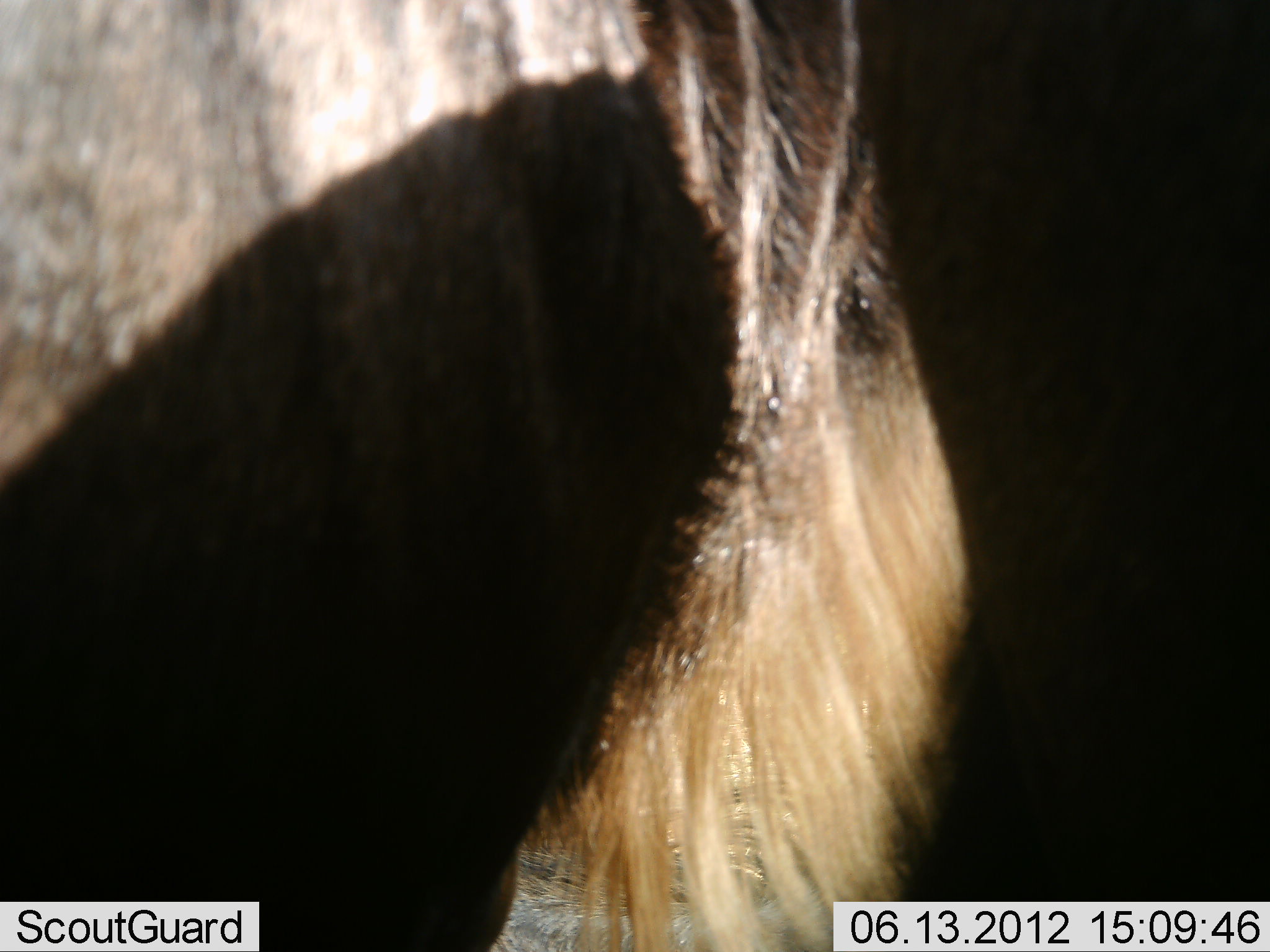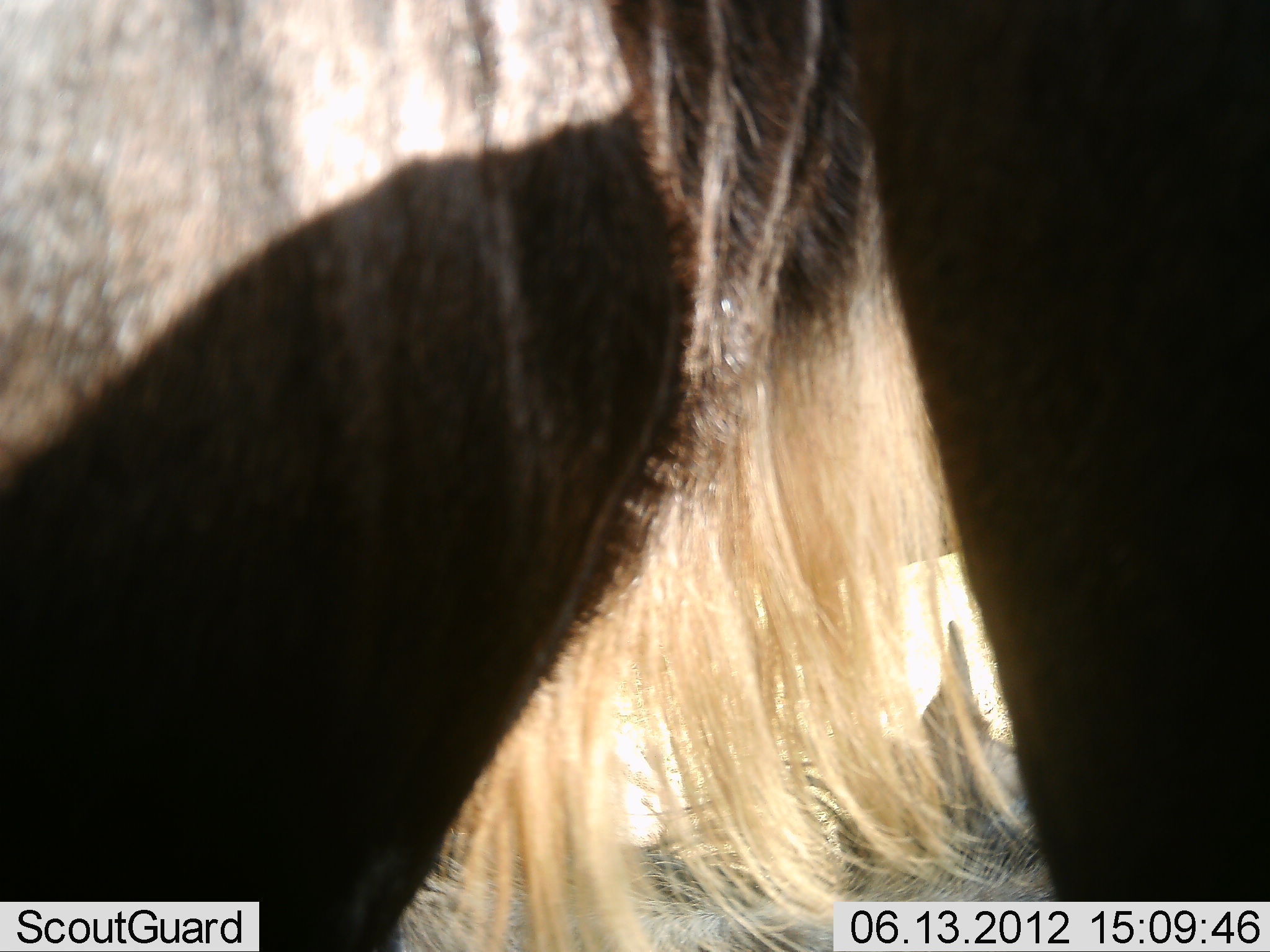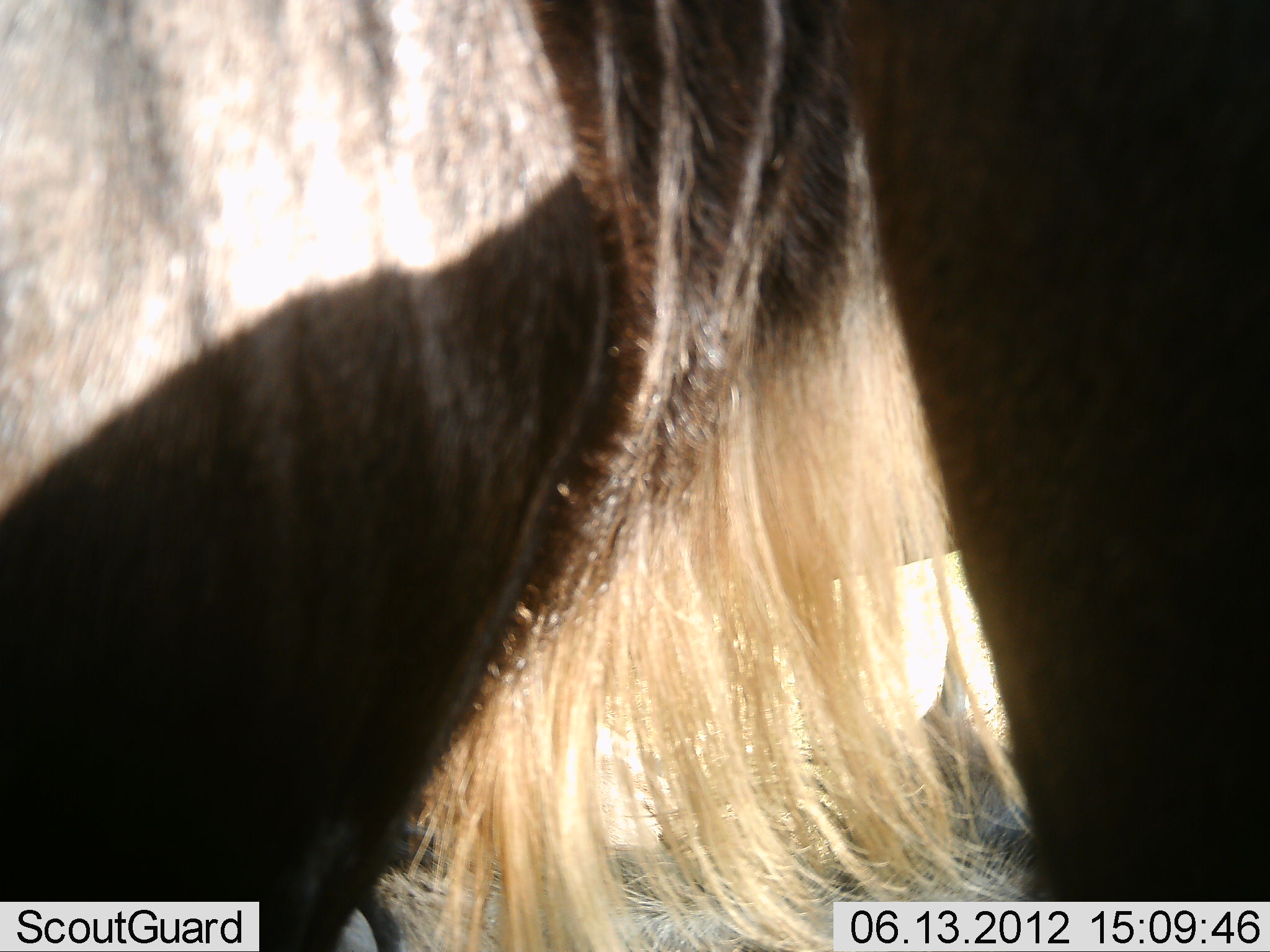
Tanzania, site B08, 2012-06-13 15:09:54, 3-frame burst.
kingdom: Animalia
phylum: Chordata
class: Mammalia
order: Artiodactyla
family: Bovidae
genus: Connochaetes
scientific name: Connochaetes taurinus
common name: blue wildebeest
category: wildebeest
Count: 1.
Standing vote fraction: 100%.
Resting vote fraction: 10%.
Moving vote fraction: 0%.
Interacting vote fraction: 0%.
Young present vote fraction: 0%.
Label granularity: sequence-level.